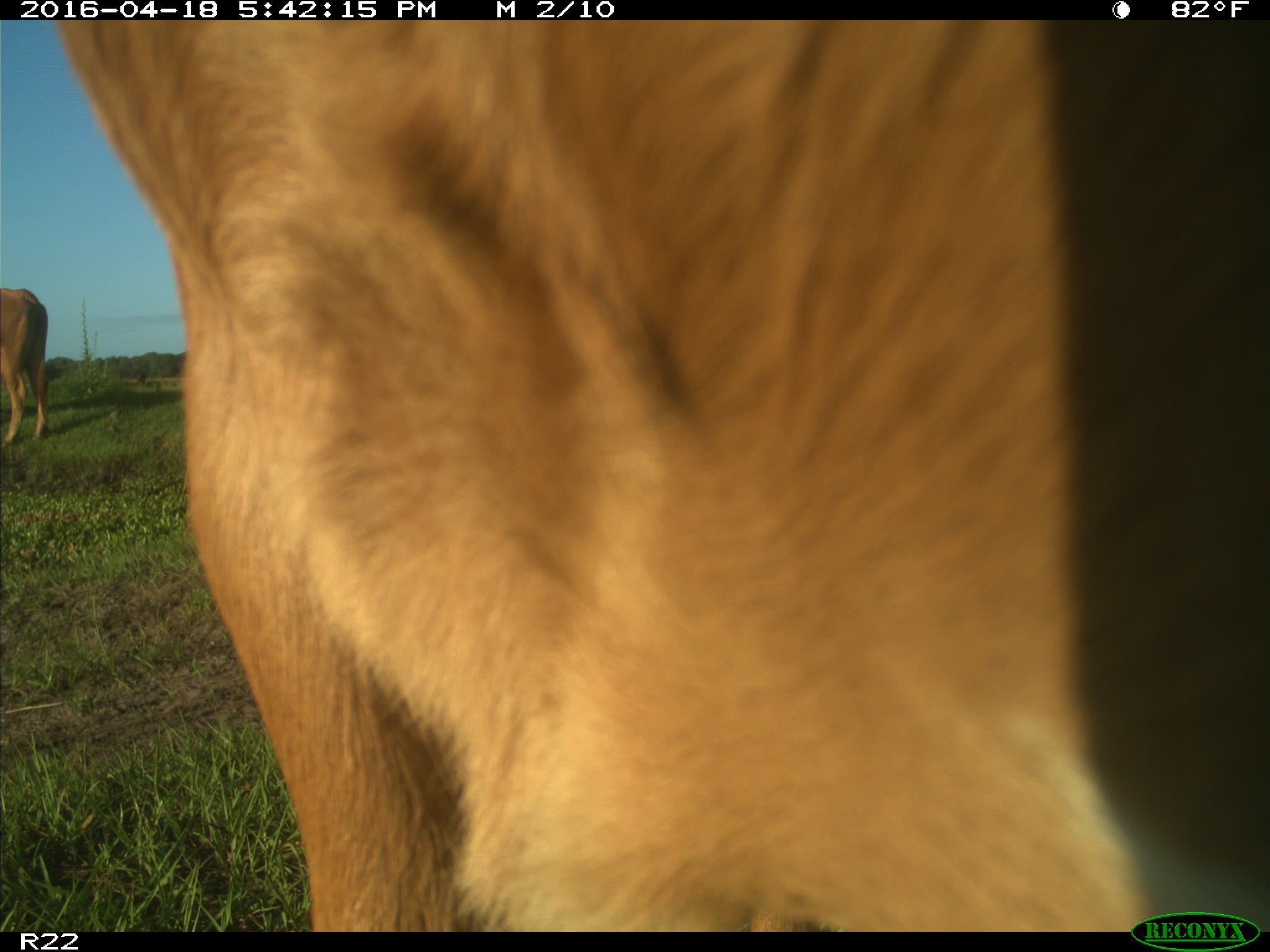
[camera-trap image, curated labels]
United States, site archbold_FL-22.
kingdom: Animalia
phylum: Chordata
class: Mammalia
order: Artiodactyla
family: Bovidae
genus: Bos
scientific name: Bos taurus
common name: domestic cow